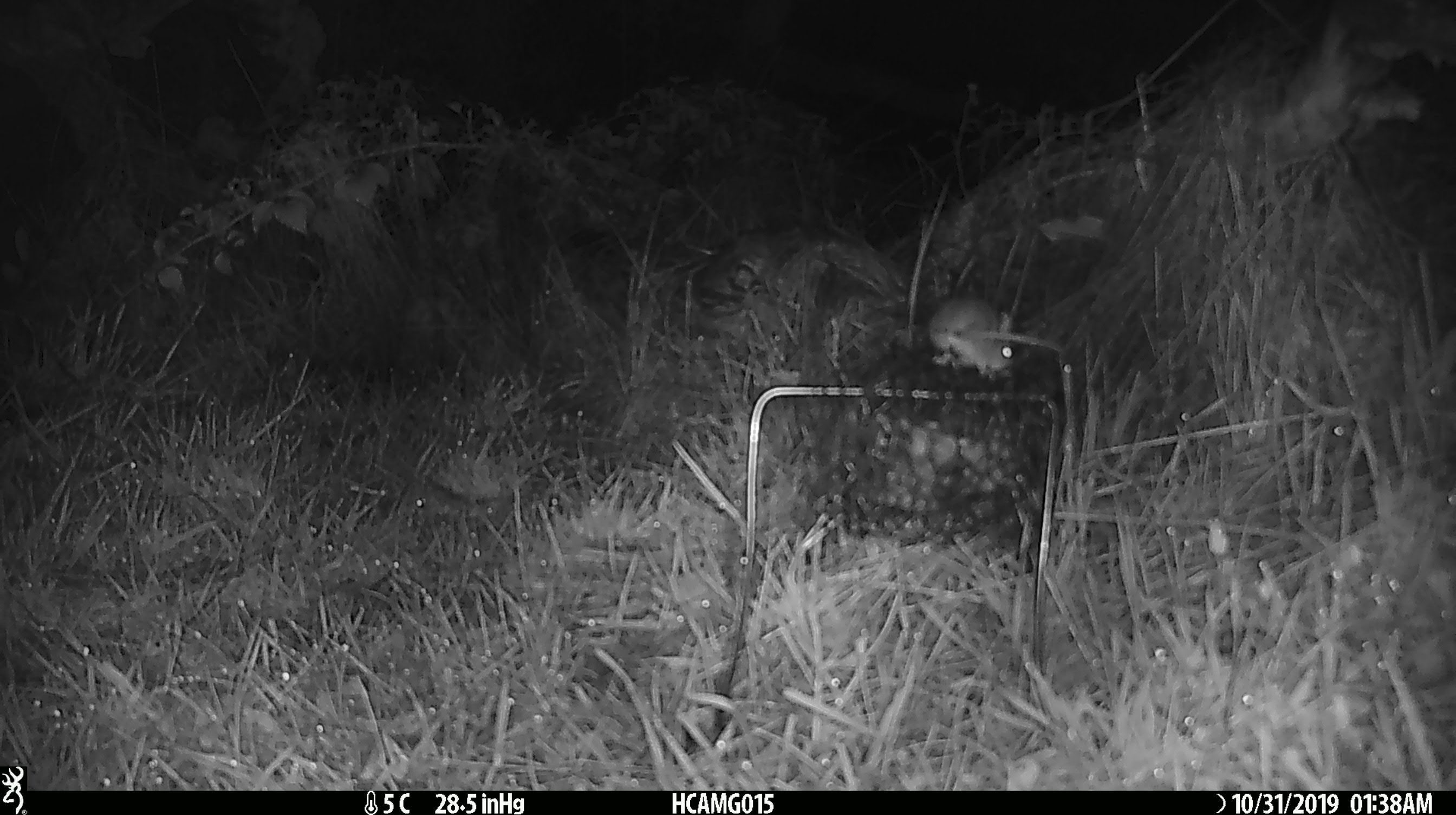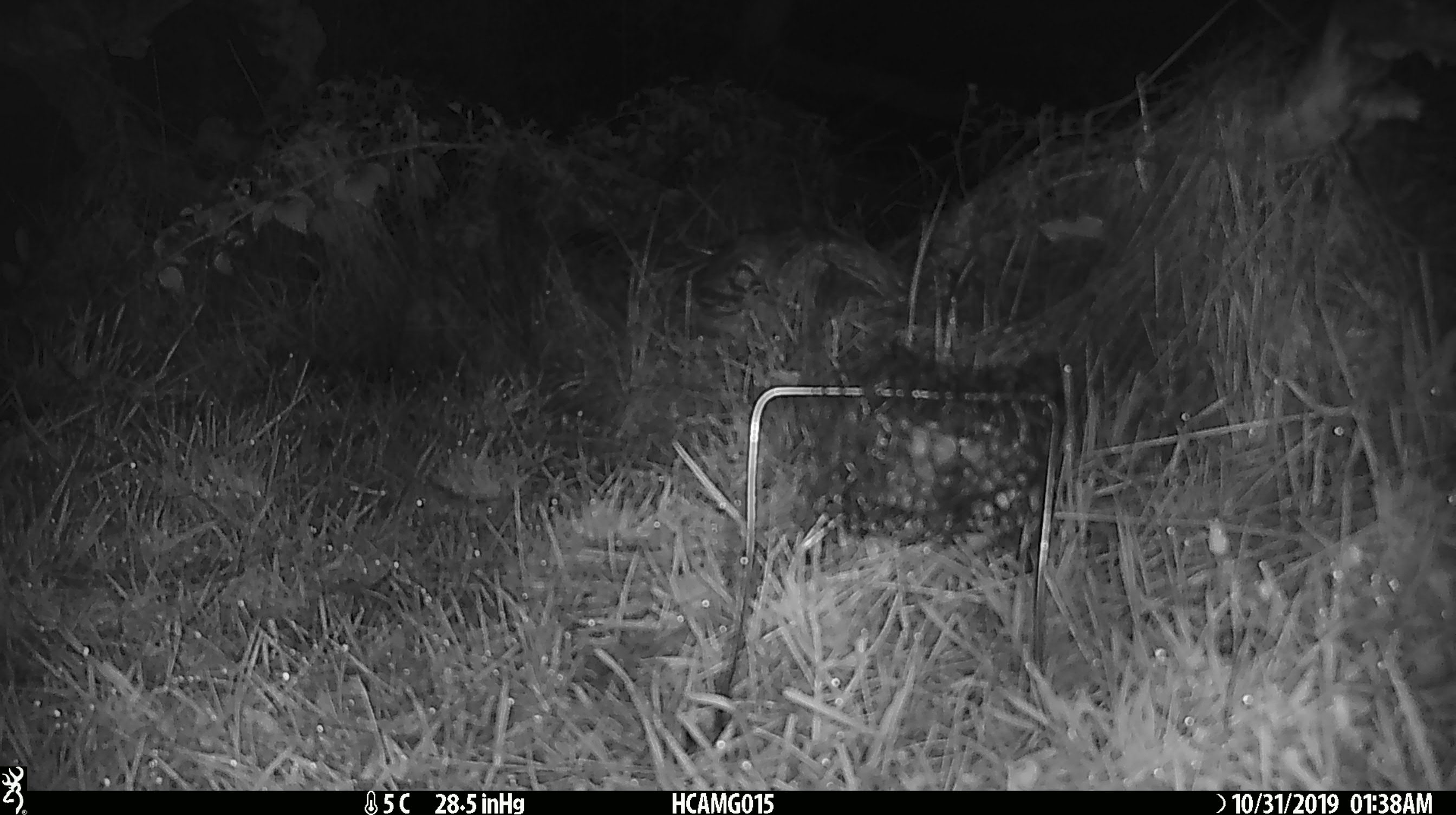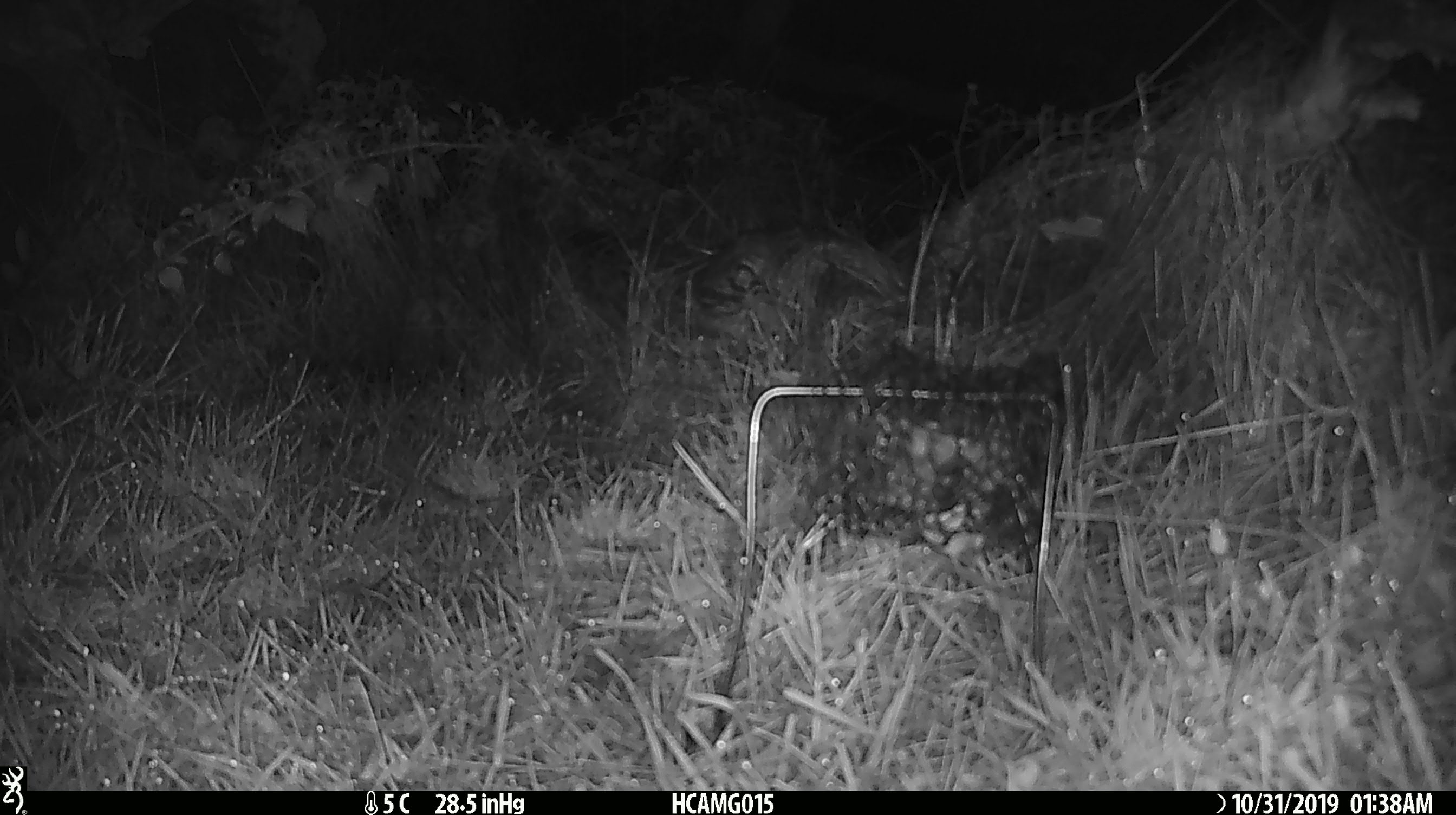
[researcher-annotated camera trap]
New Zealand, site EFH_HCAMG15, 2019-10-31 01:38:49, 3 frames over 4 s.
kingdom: Animalia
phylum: Chordata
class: Mammalia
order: Rodentia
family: Muridae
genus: Mus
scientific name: Mus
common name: mouse